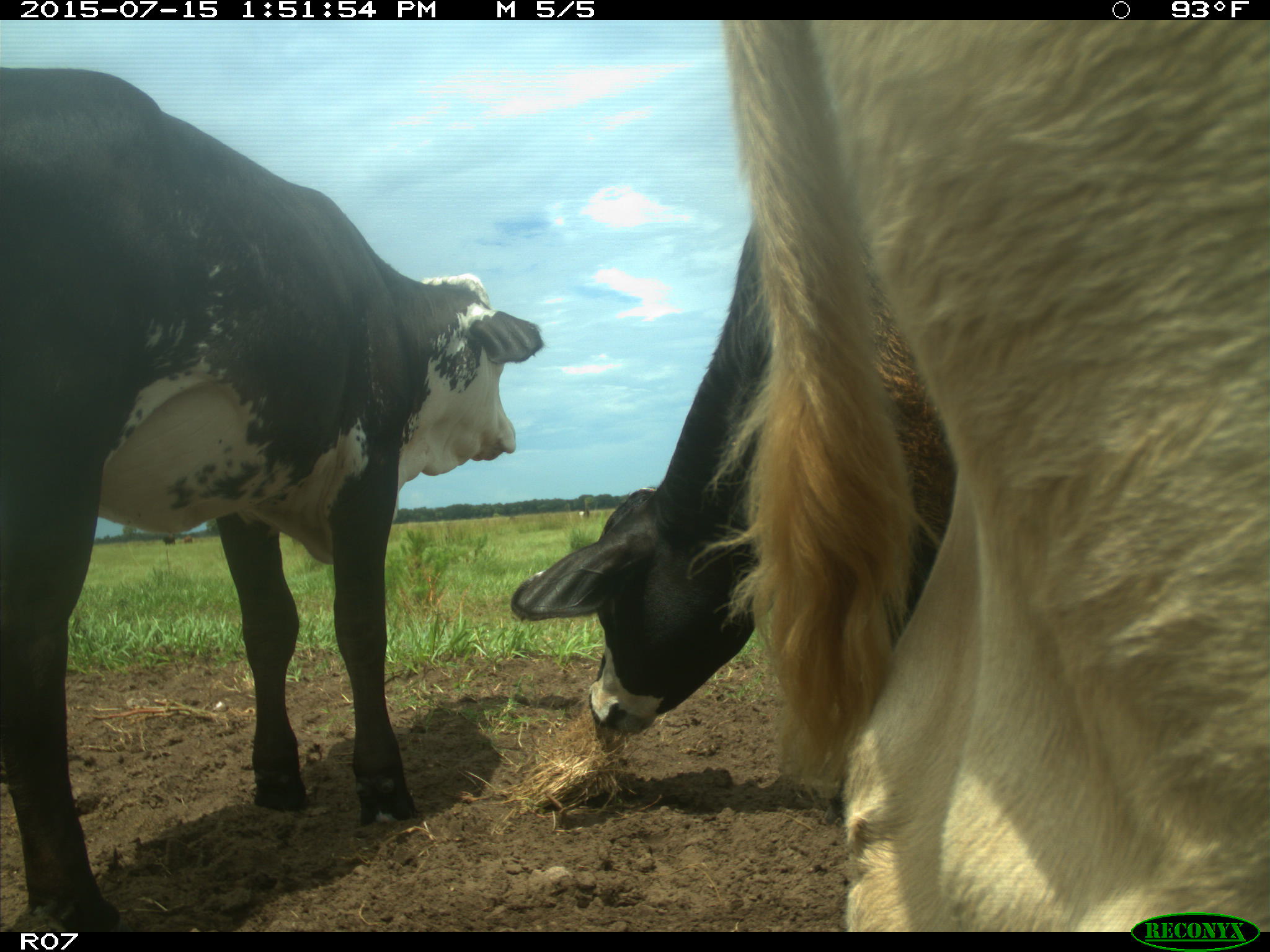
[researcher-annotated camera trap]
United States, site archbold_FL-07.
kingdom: Animalia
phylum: Chordata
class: Mammalia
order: Artiodactyla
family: Bovidae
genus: Bos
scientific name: Bos taurus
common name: domestic cow